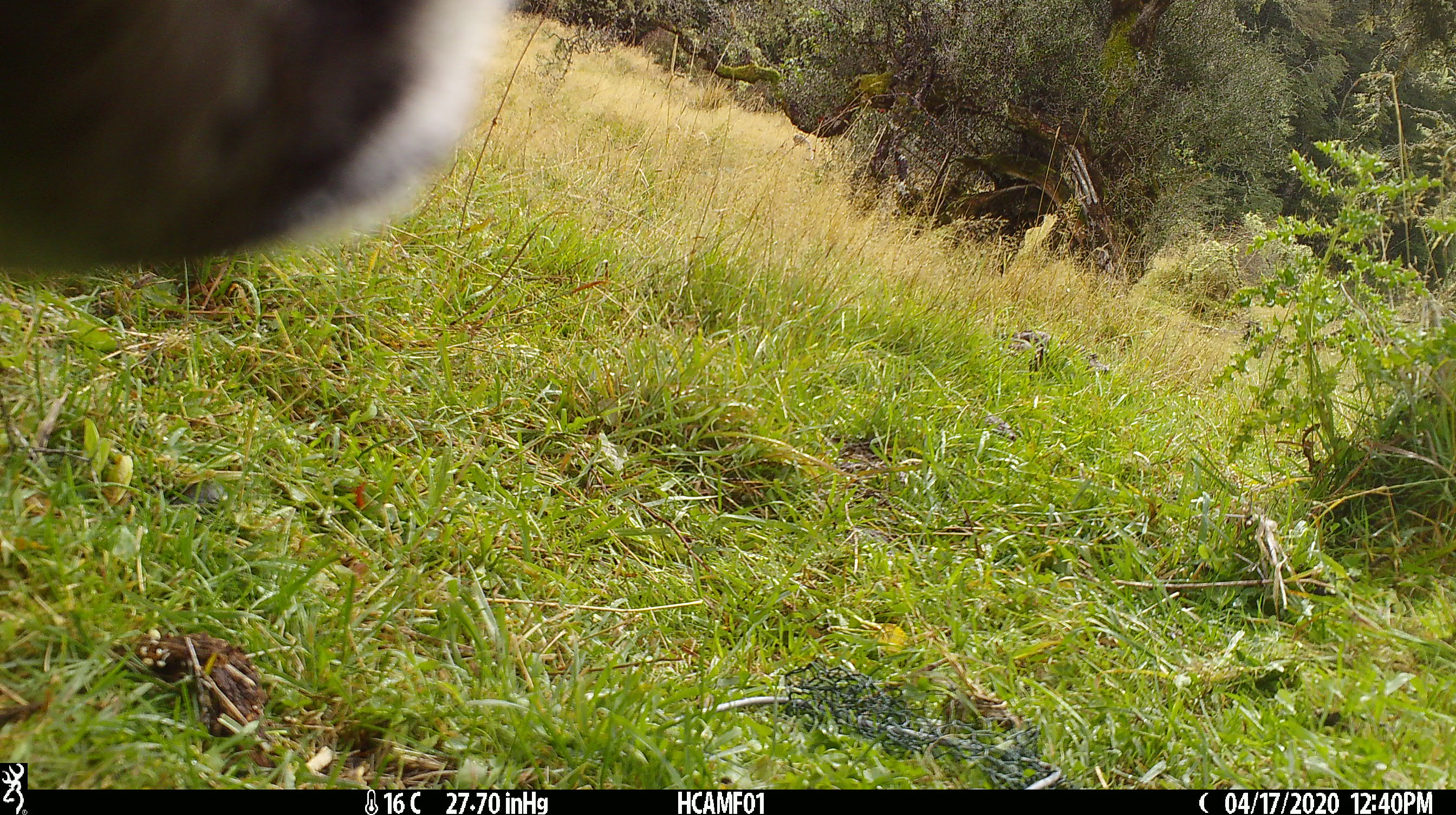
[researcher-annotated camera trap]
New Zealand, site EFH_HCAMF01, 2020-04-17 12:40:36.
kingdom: Animalia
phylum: Chordata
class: Mammalia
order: Artiodactyla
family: Bovidae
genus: Bos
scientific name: Bos taurus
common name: domestic cow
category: cow